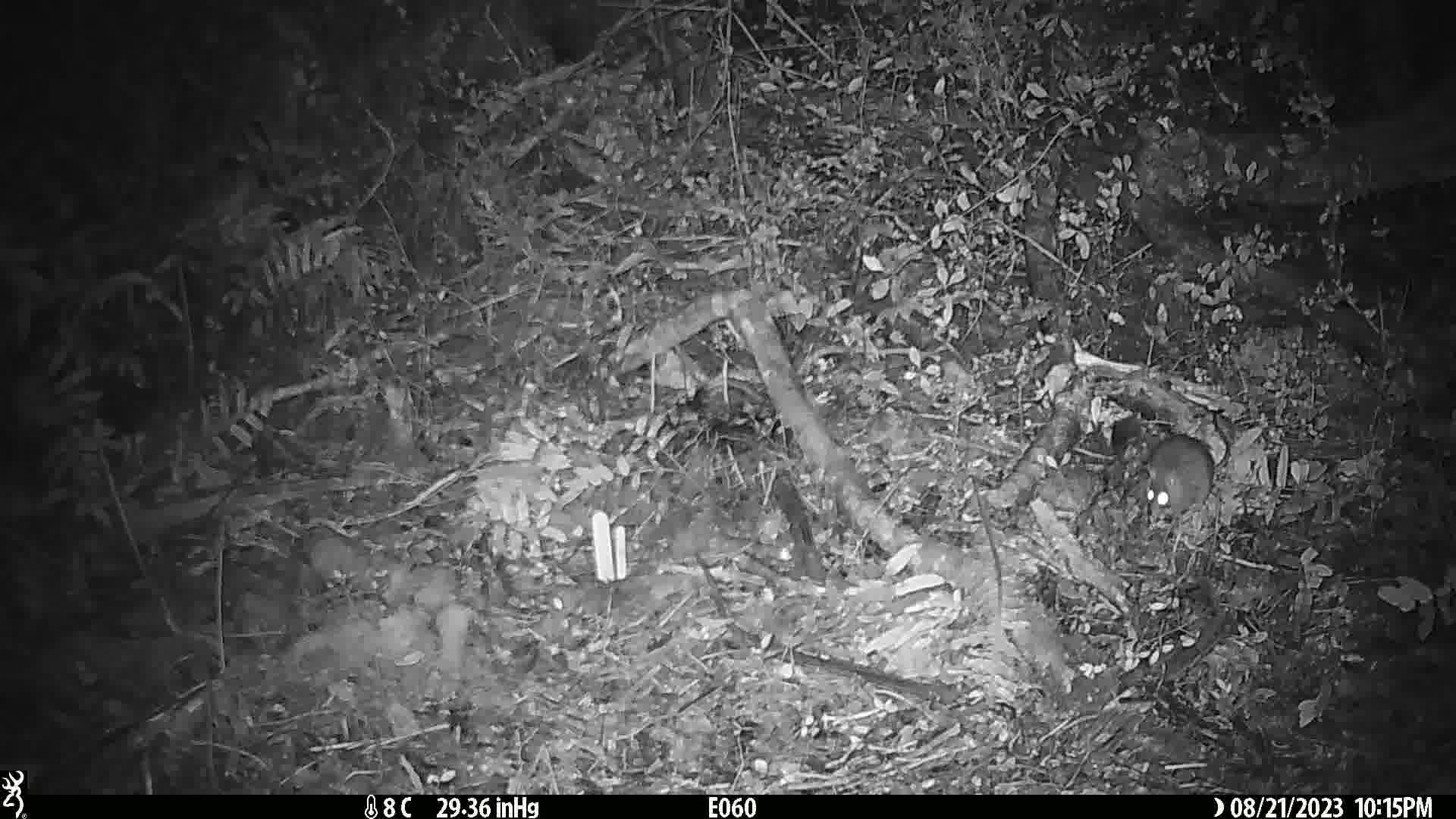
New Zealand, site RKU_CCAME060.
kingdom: Animalia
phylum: Chordata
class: Mammalia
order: Rodentia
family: Muridae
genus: Rattus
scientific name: Rattus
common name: rat